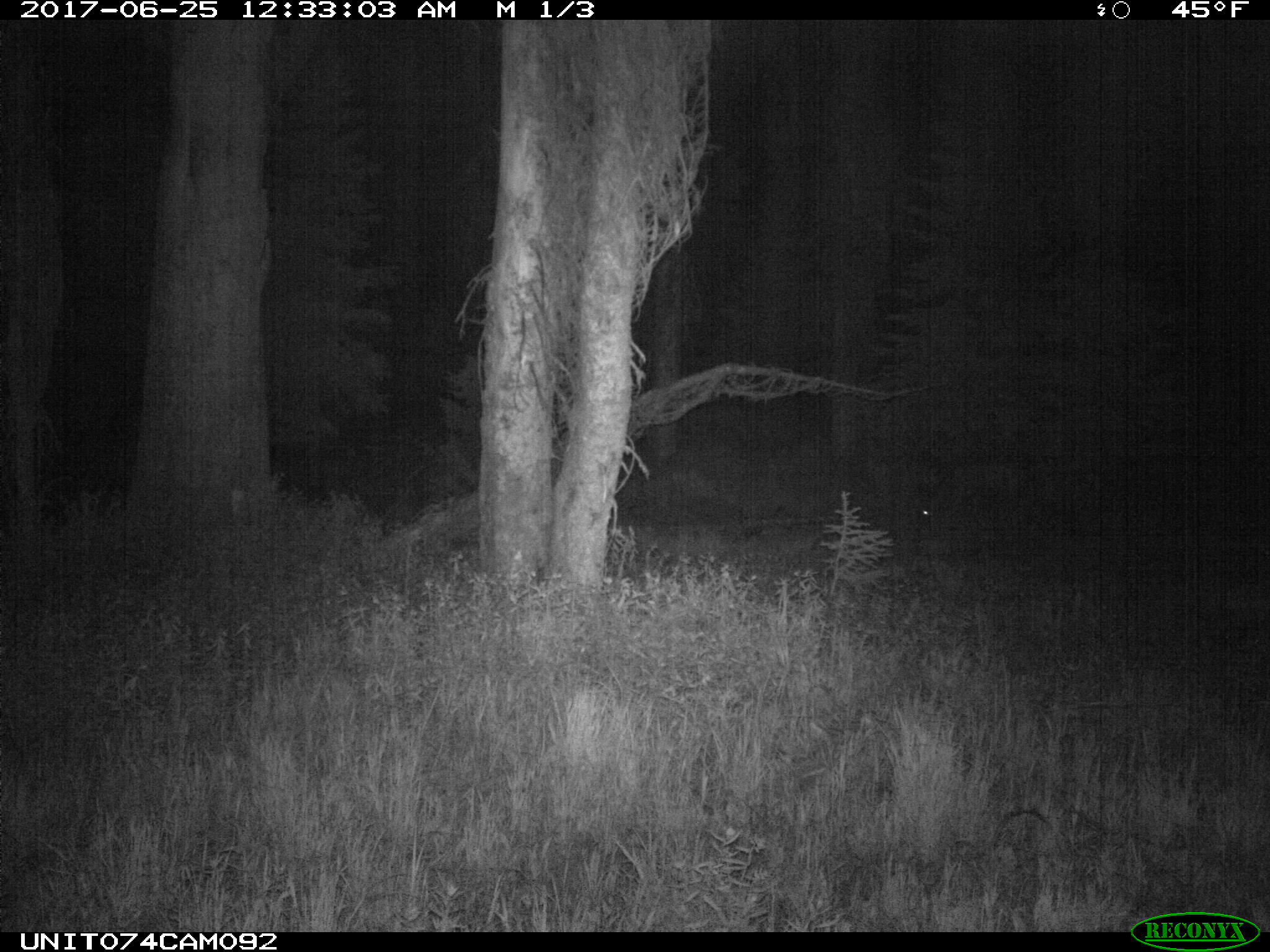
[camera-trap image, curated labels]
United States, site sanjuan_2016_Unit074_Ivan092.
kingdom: Animalia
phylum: Chordata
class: Mammalia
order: Artiodactyla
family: Cervidae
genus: Odocoileus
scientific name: Odocoileus hemionus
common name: mule deer